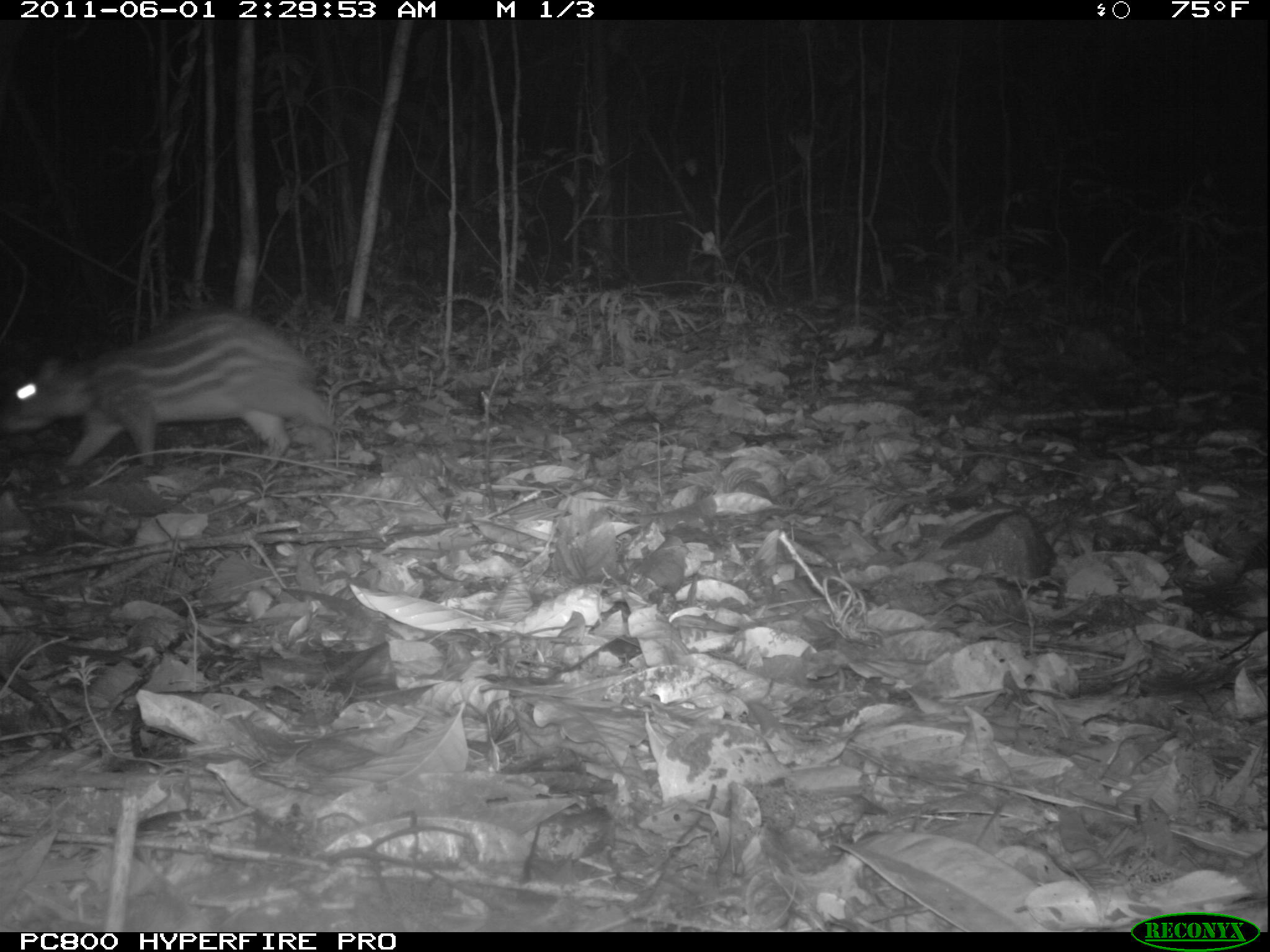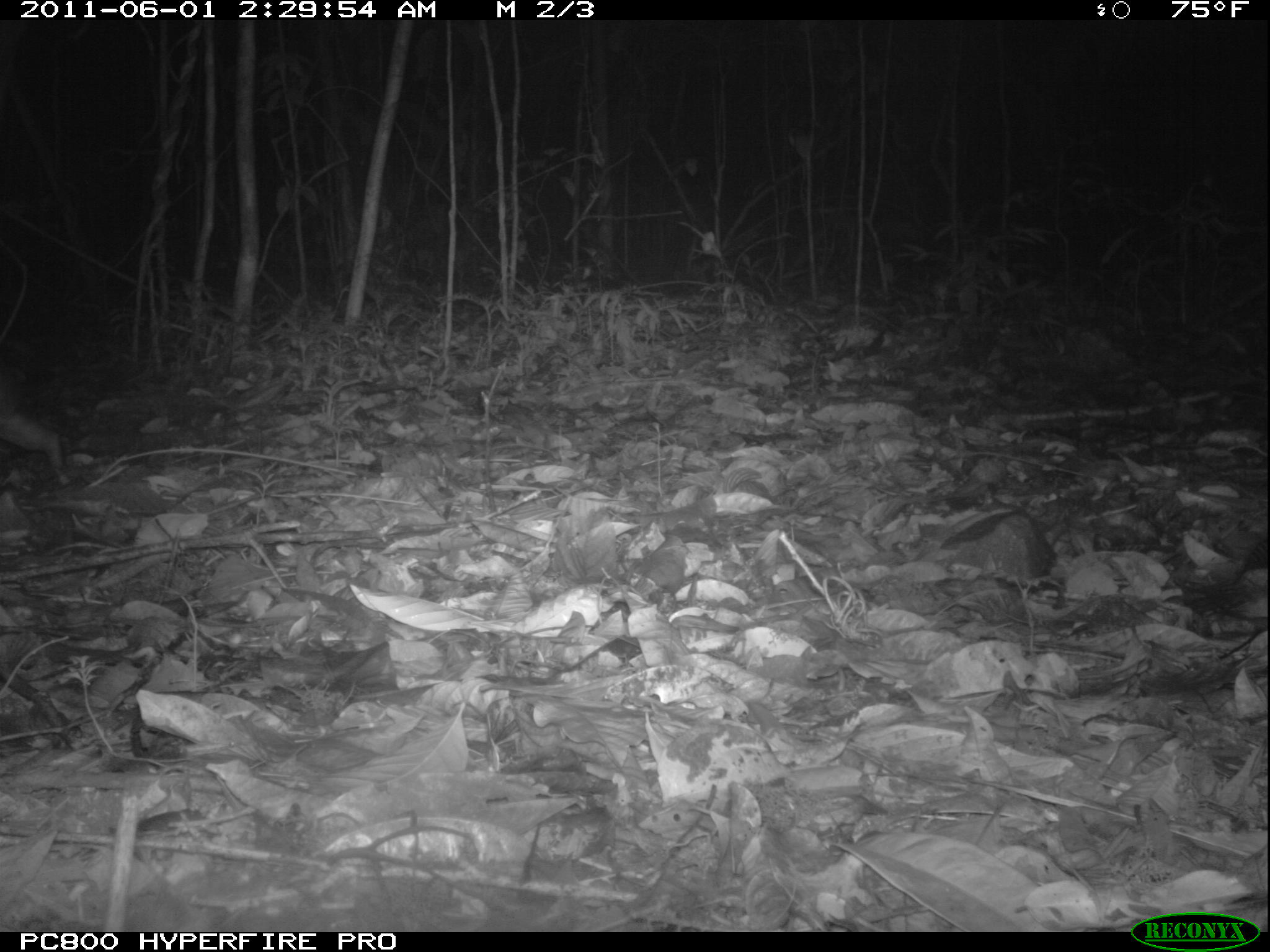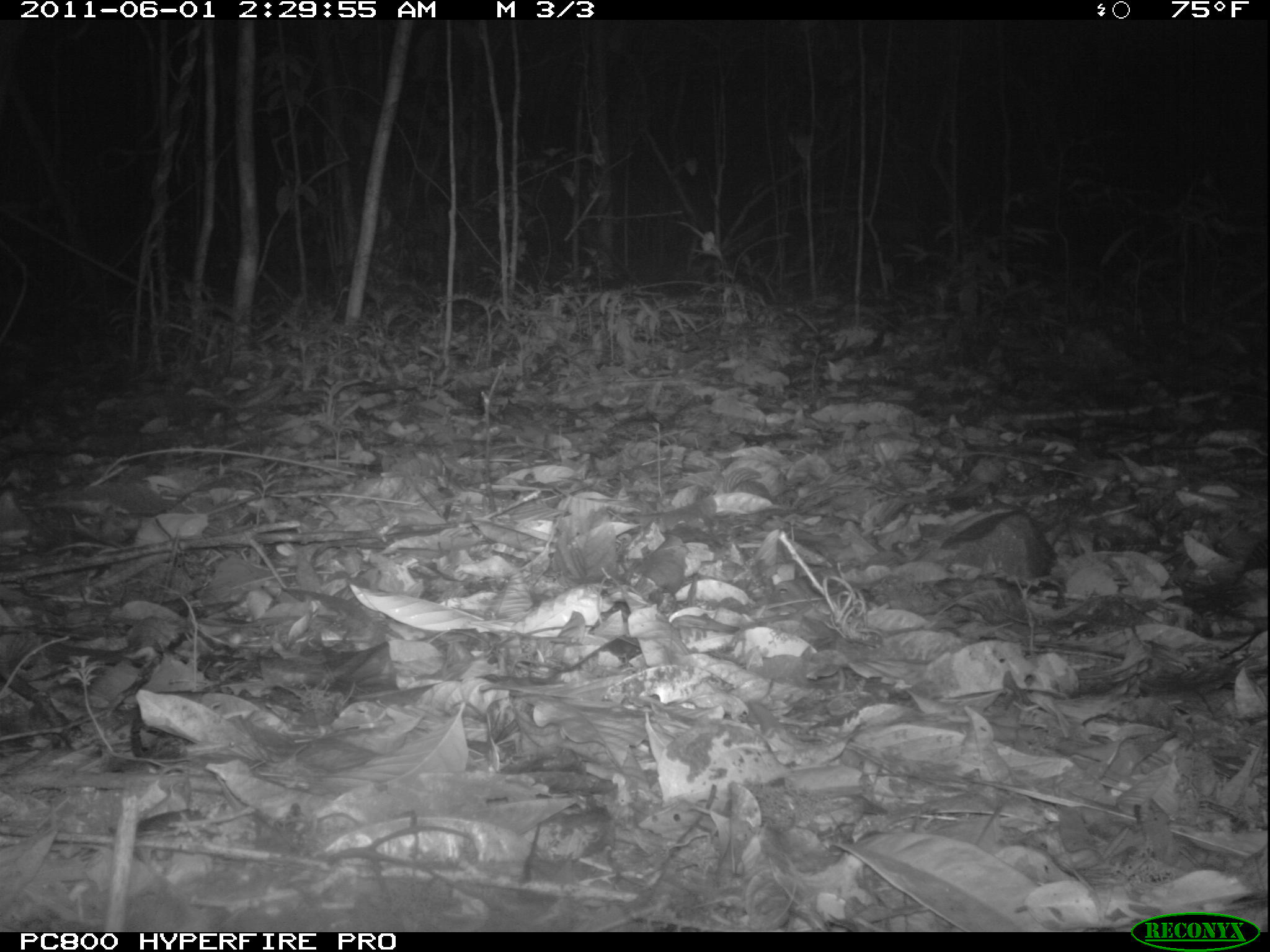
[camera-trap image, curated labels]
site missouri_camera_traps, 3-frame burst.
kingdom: Animalia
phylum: Chordata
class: Mammalia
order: Rodentia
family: Cuniculidae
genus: Cuniculus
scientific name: Cuniculus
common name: paca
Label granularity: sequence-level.